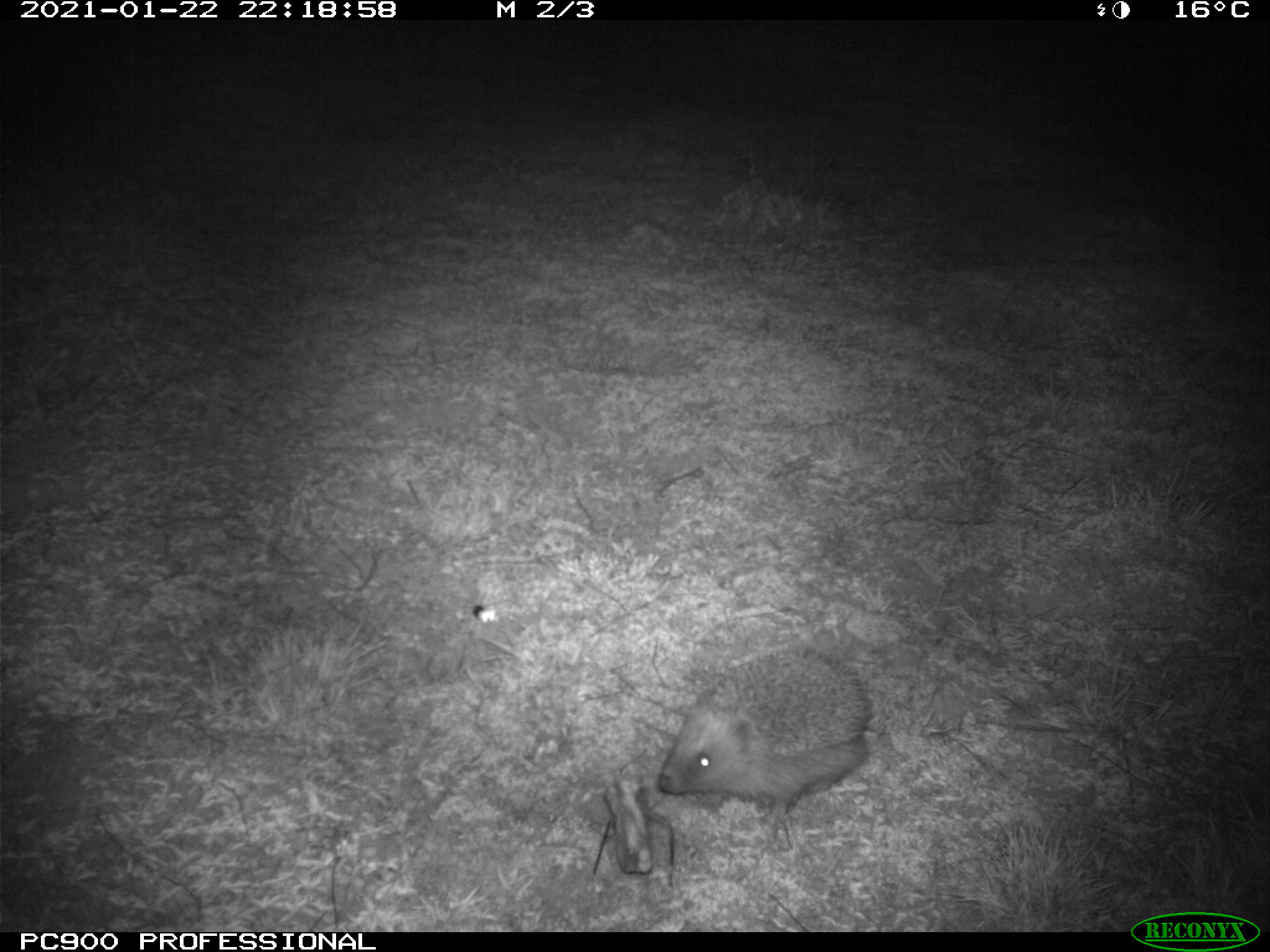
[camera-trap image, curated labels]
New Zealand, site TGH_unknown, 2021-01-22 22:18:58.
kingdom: Animalia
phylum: Chordata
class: Mammalia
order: Eulipotyphla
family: Erinaceidae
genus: Erinaceus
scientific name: Erinaceus europaeus europaeus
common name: european hedgehog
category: hedgehog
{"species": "hedgehog (european hedgehog) (Erinaceus europaeus europaeus)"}